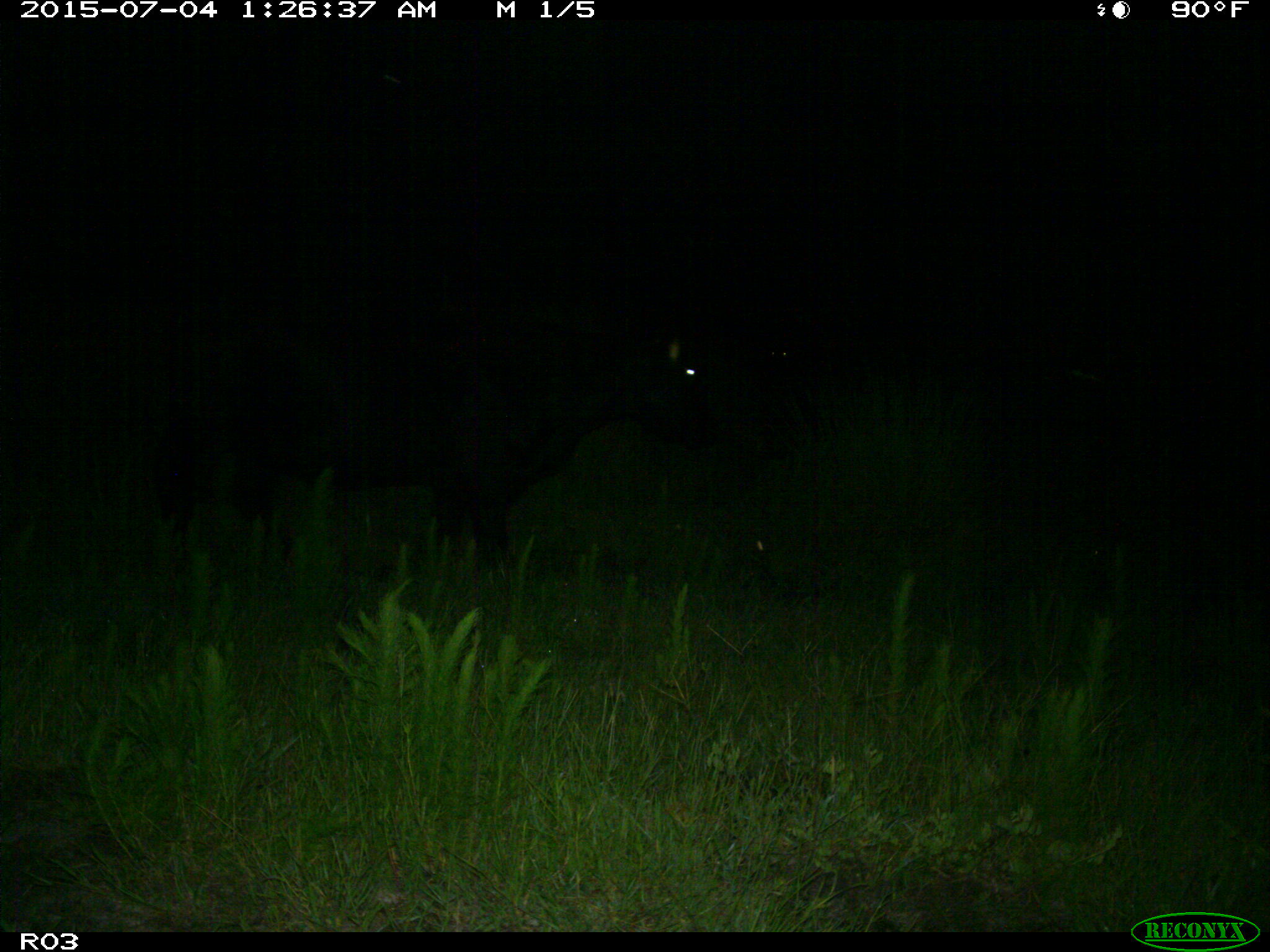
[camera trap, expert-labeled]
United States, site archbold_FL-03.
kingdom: Animalia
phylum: Chordata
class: Mammalia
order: Artiodactyla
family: Bovidae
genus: Bos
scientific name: Bos taurus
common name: domestic cow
Bos taurus (domestic cow).